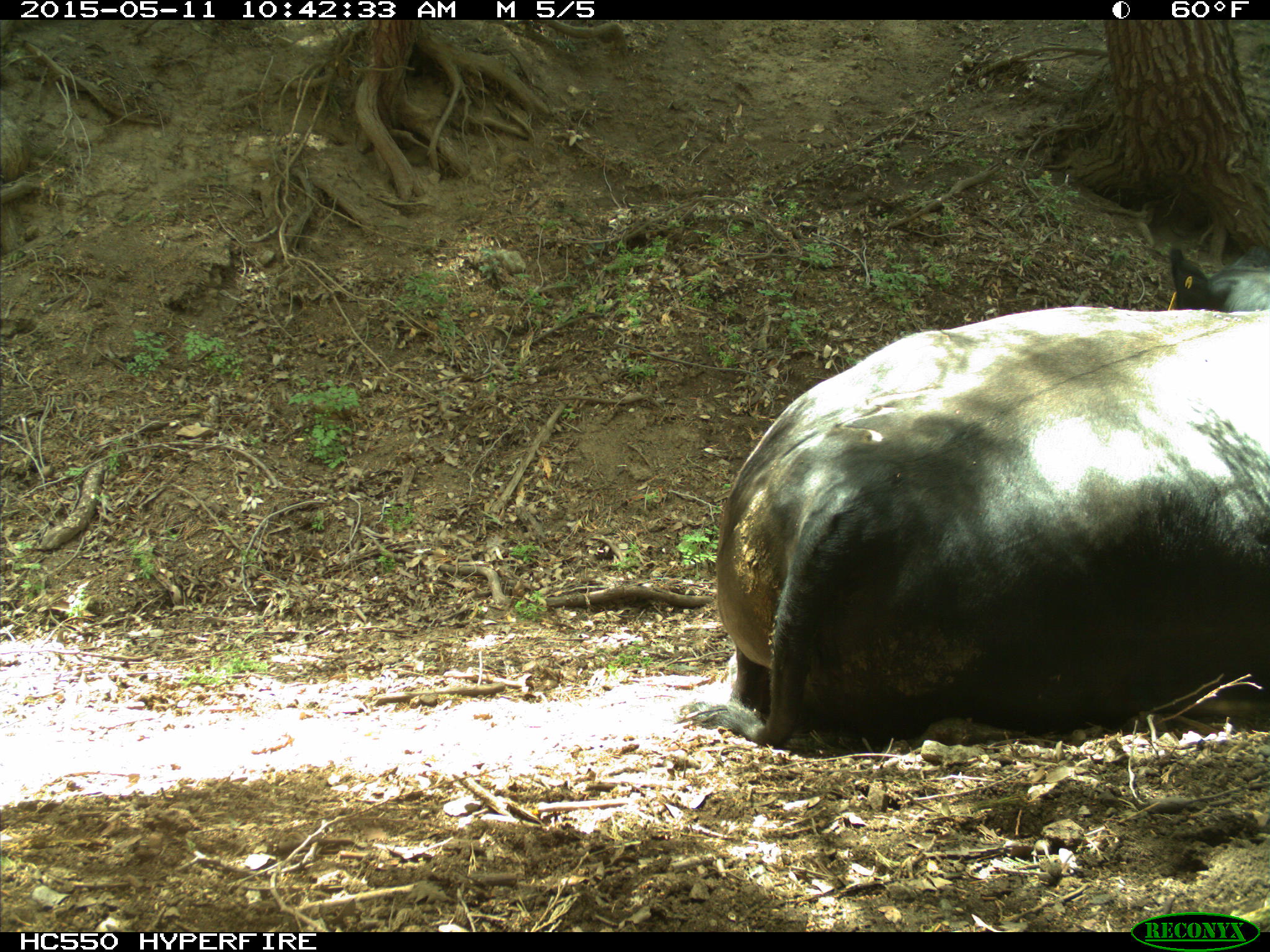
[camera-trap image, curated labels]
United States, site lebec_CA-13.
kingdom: Animalia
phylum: Chordata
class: Mammalia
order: Artiodactyla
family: Bovidae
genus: Bos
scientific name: Bos taurus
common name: domestic cow